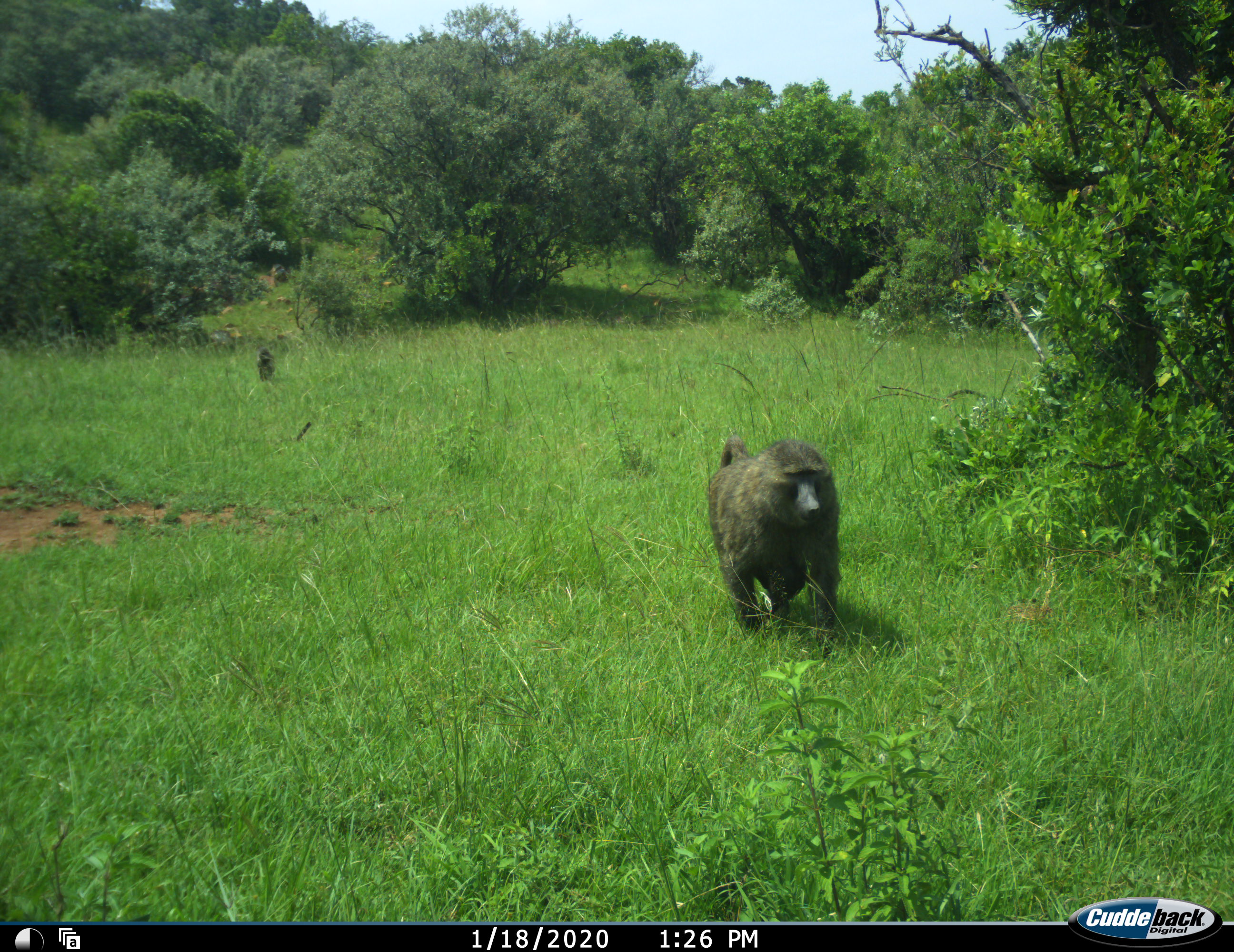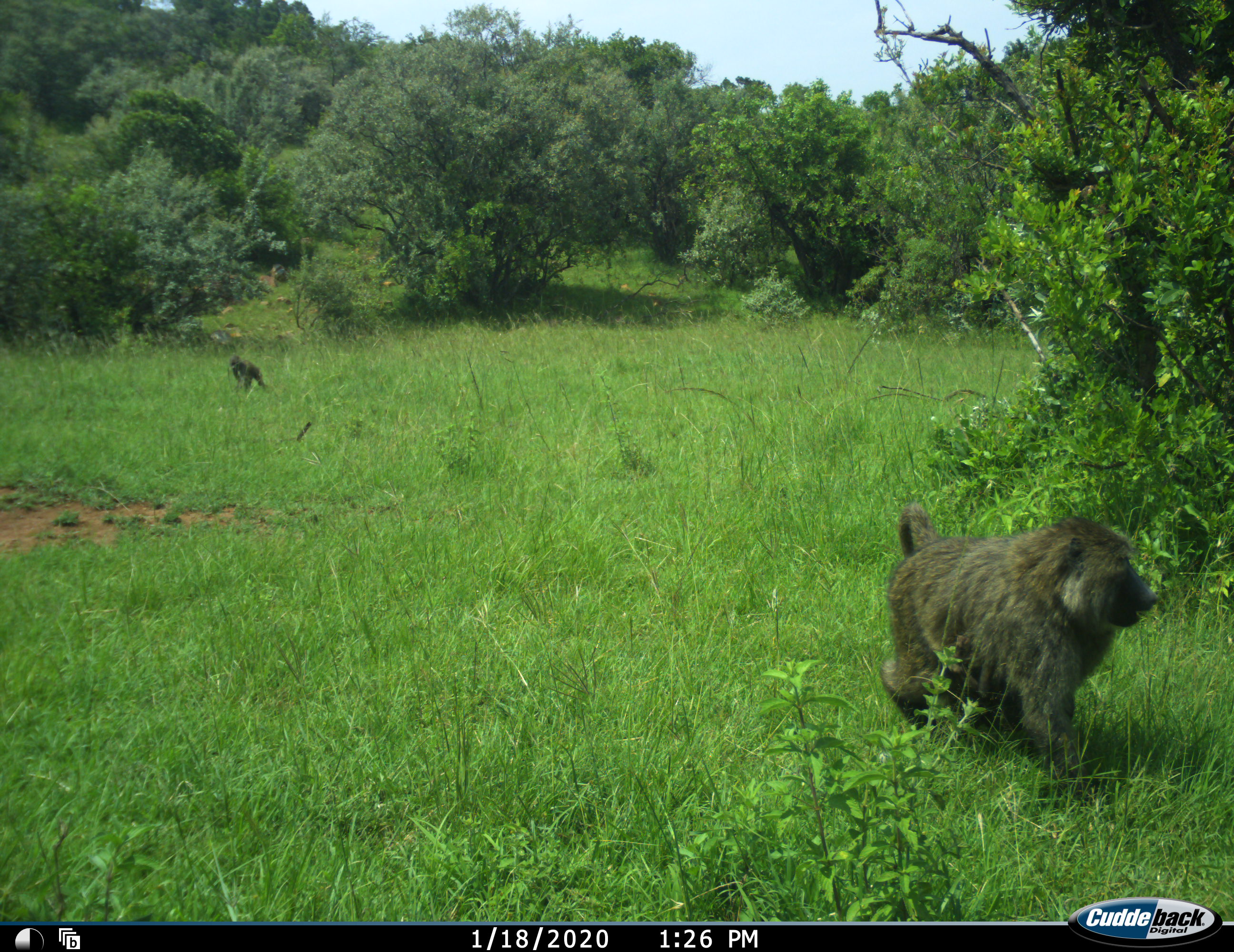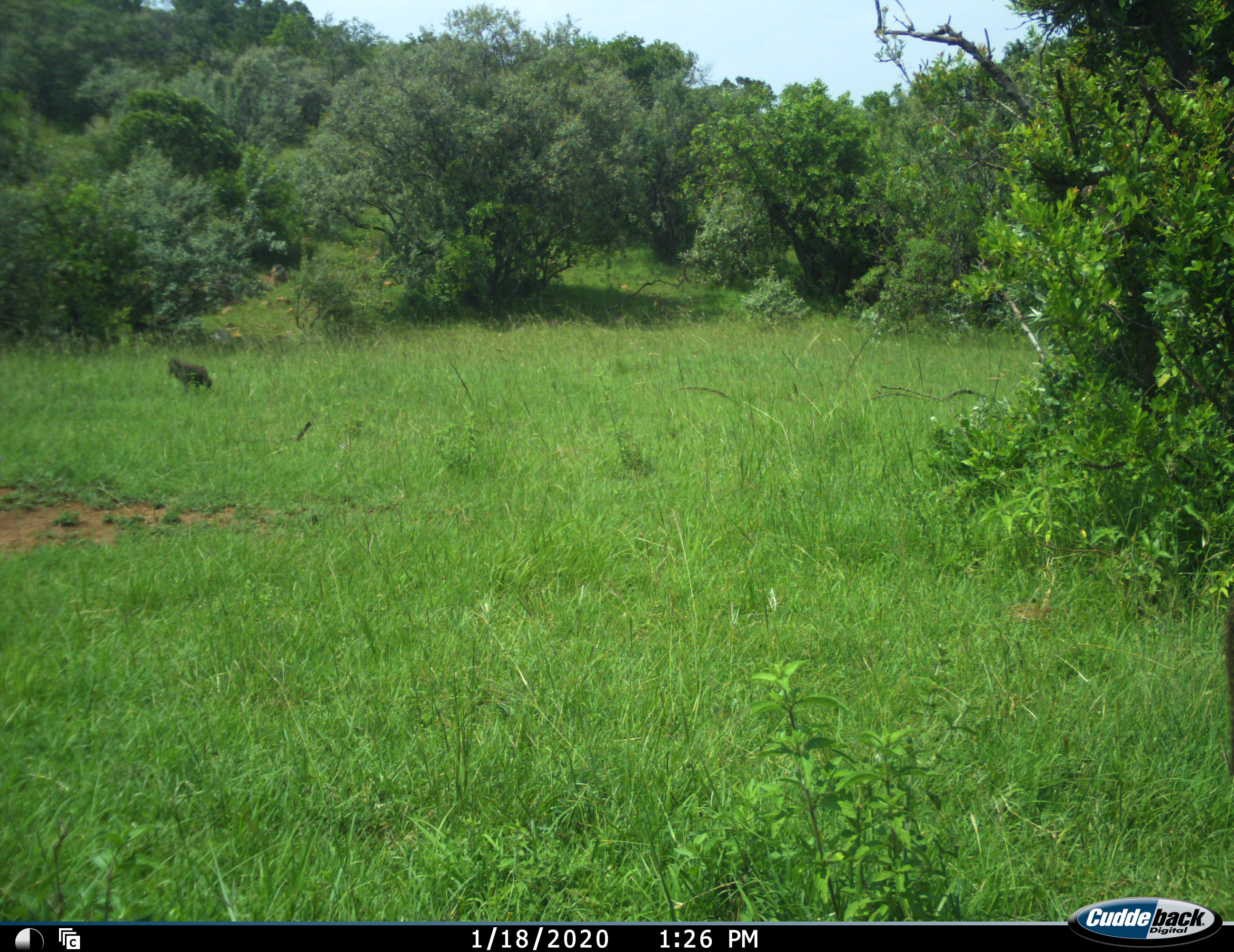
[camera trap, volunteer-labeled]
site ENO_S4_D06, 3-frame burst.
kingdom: Animalia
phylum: Chordata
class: Mammalia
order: Primates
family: Cercopithecidae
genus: Papio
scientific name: Papio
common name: baboon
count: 2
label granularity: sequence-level